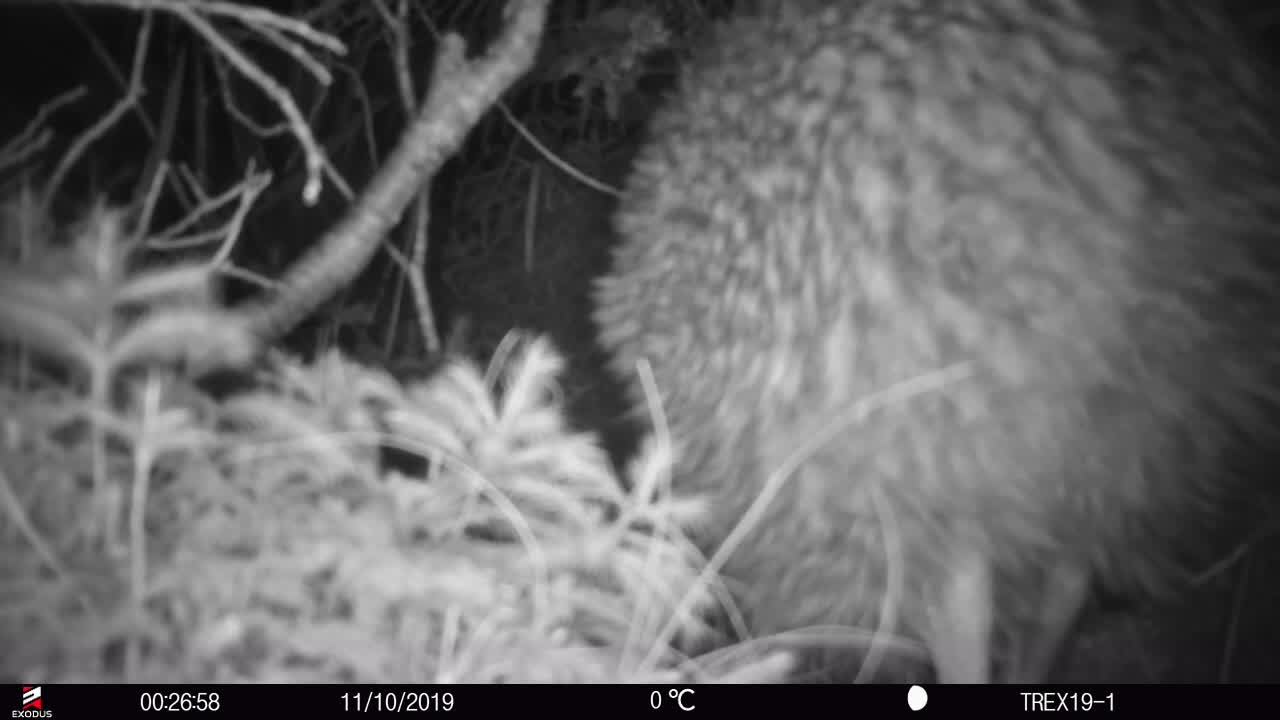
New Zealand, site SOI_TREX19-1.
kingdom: Animalia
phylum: Chordata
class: Aves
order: Apterygiformes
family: Apterygidae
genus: Apteryx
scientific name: Apteryx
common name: kiwi